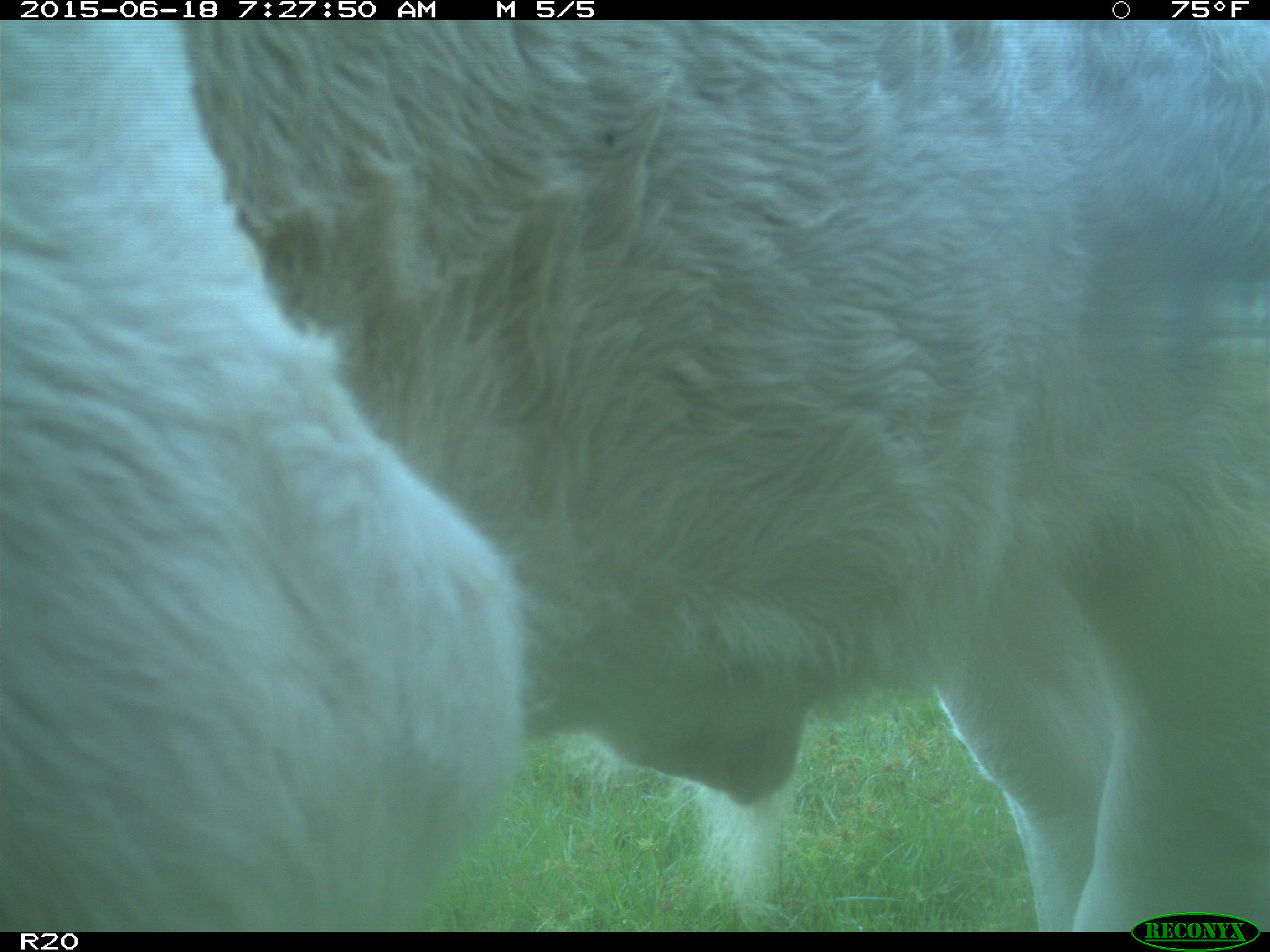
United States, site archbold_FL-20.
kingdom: Animalia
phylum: Chordata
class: Mammalia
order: Artiodactyla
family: Bovidae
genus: Bos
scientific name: Bos taurus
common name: domestic cow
Bos taurus (domestic cow).